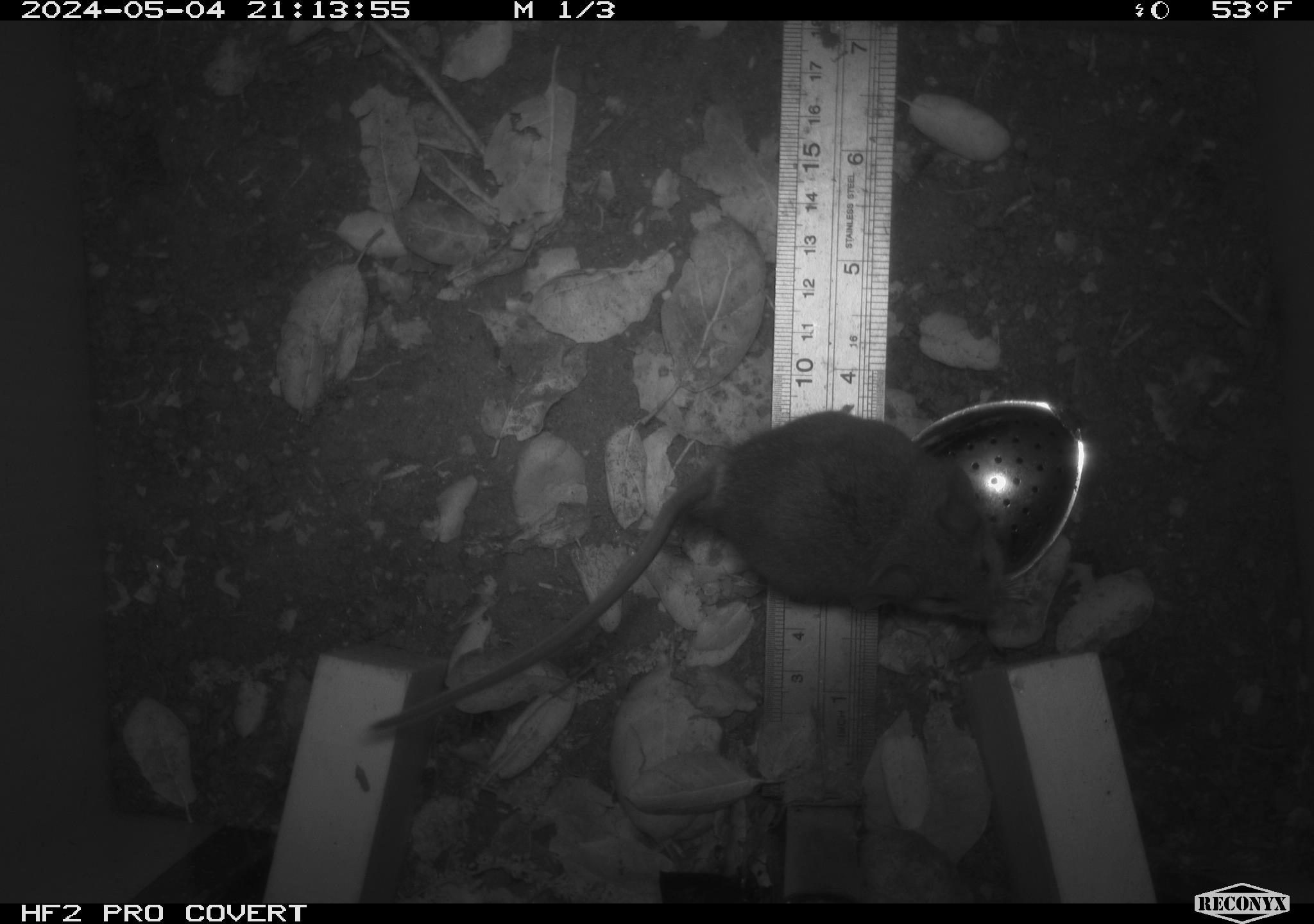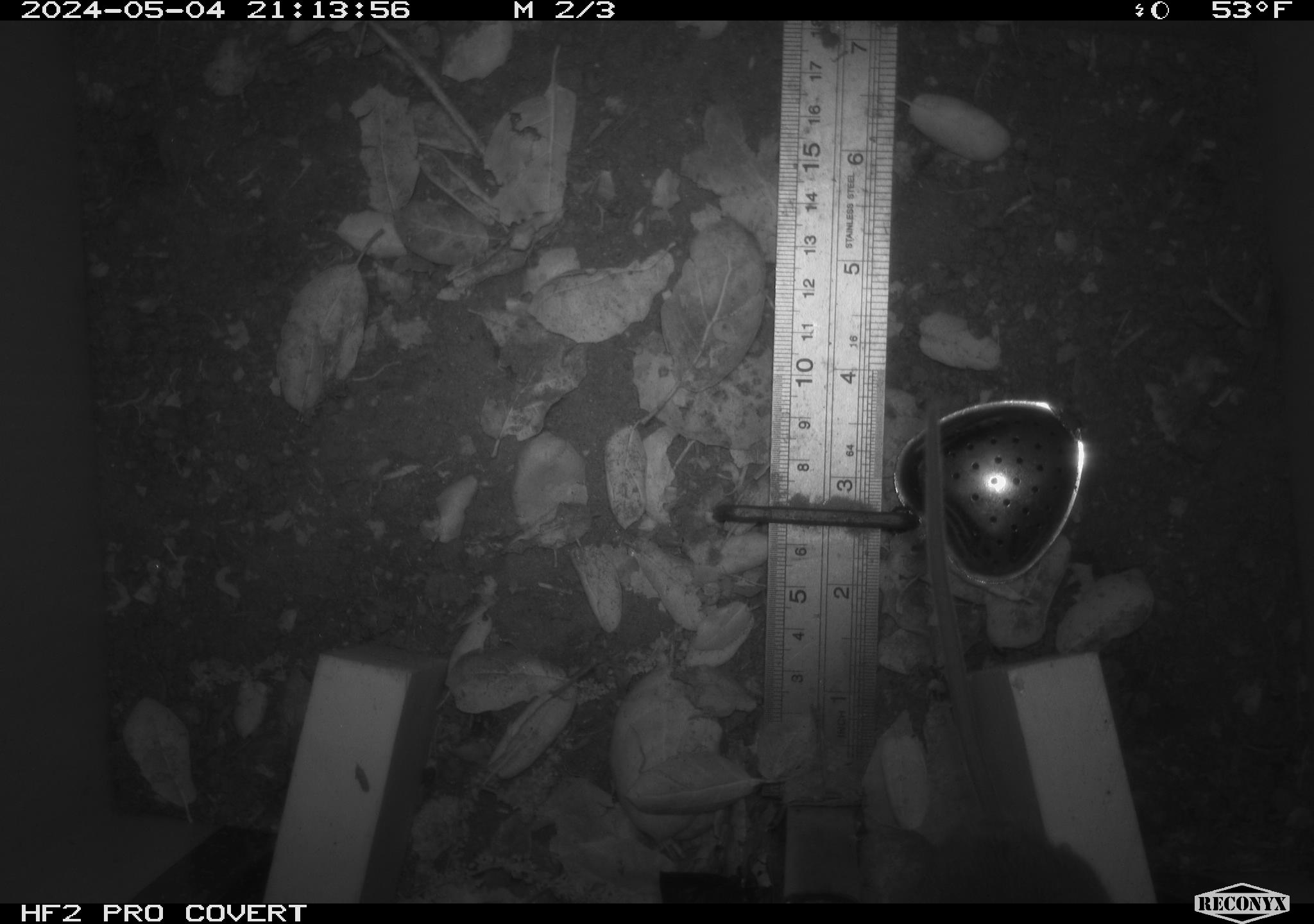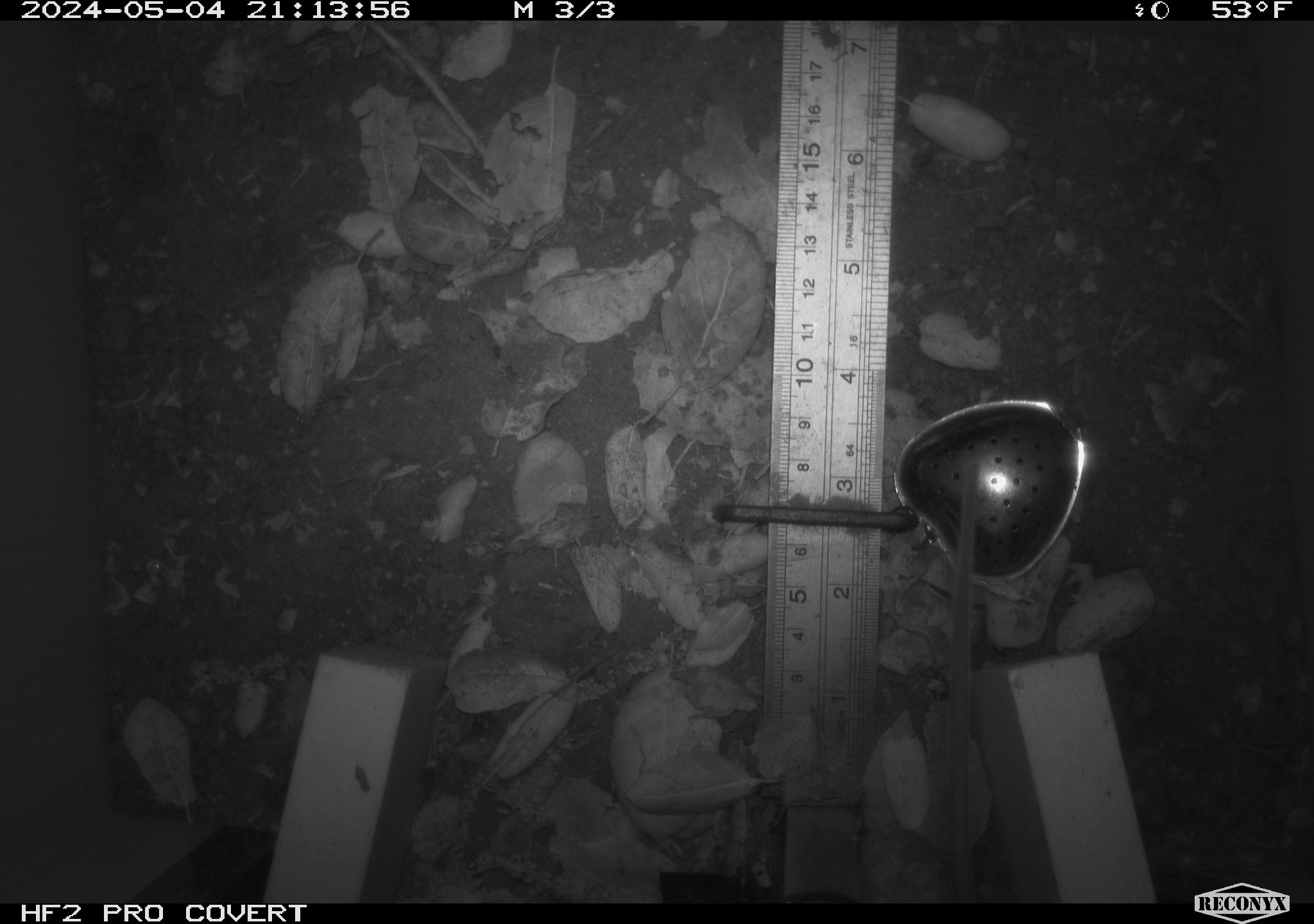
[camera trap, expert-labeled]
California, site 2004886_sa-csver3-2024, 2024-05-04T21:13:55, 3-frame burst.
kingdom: Animalia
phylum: Chordata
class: Mammalia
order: Rodentia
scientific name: Rodentia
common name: rodent